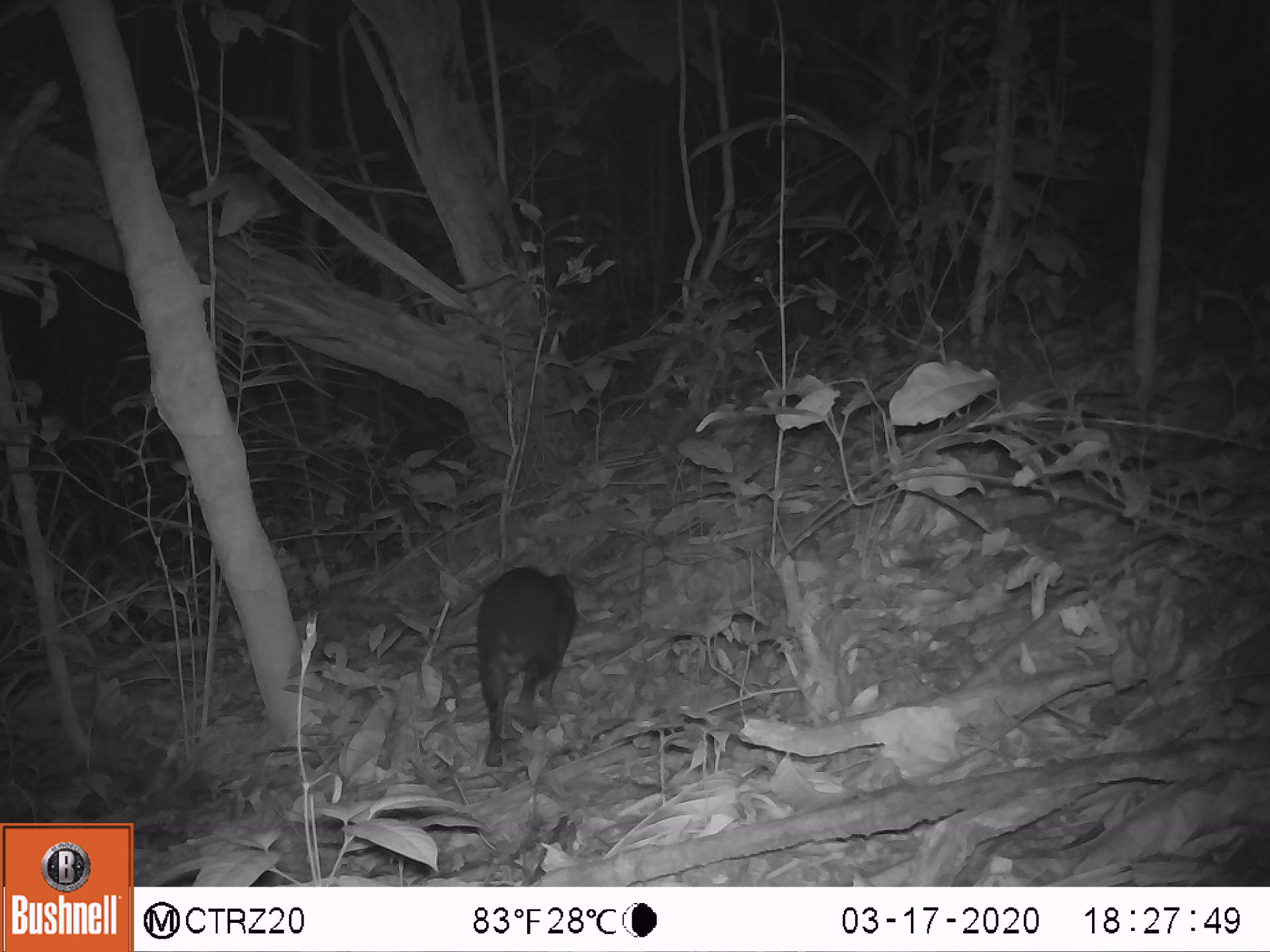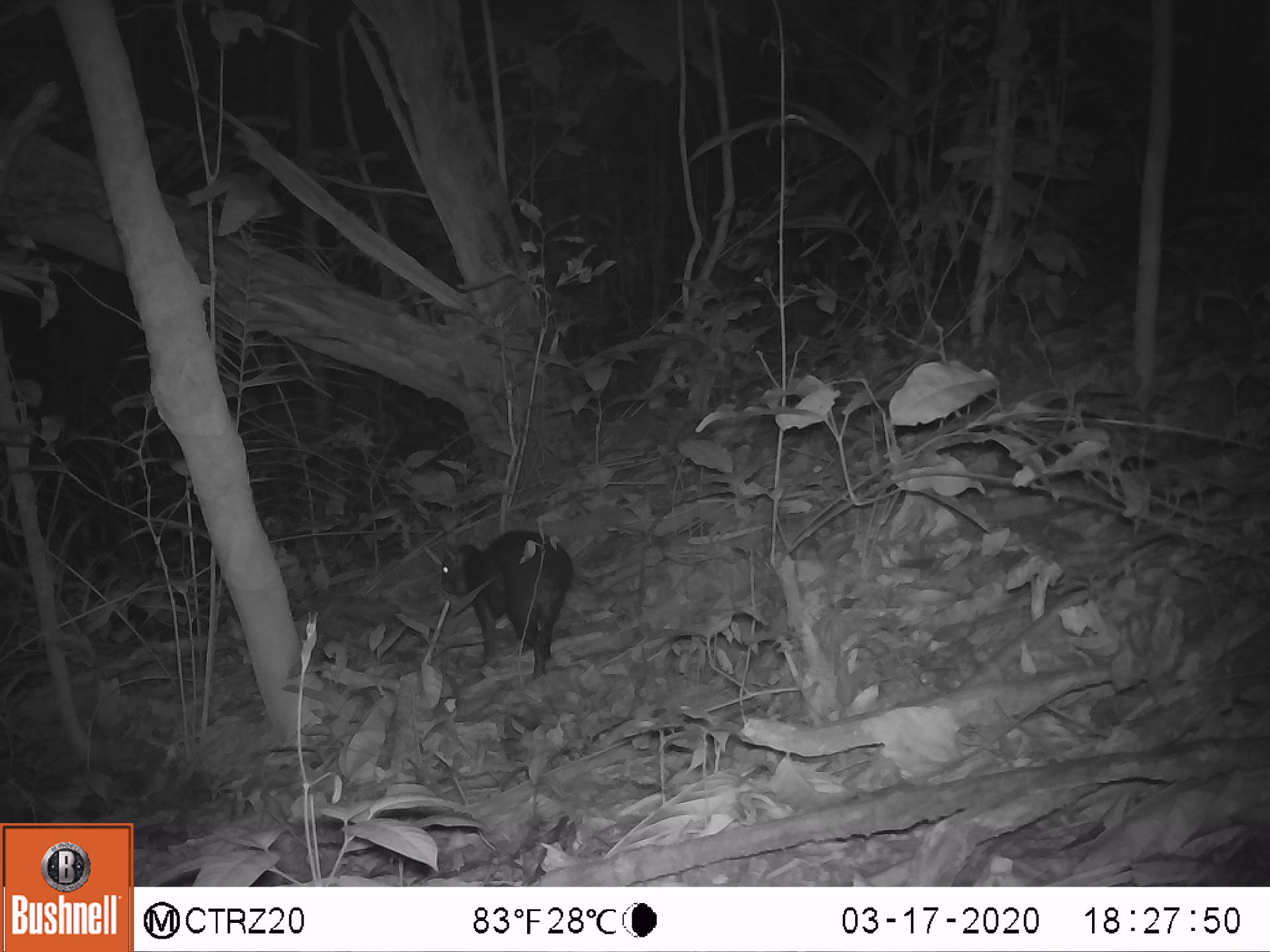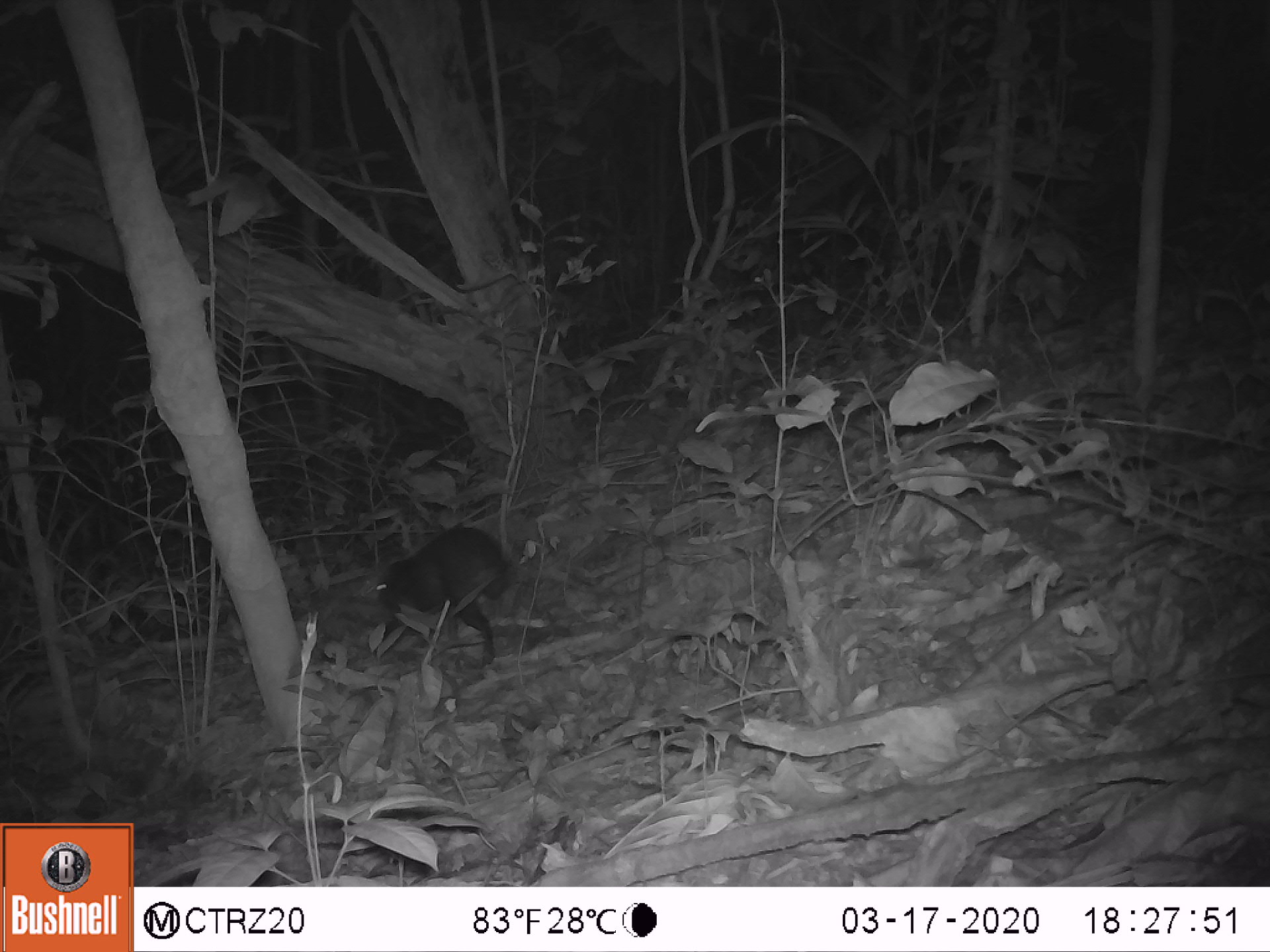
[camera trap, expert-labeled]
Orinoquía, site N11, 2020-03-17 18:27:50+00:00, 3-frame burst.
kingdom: Animalia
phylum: Chordata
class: Mammalia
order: Rodentia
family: Dasyproctidae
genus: Dasyprocta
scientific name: Dasyprocta fuliginosa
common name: black agouti